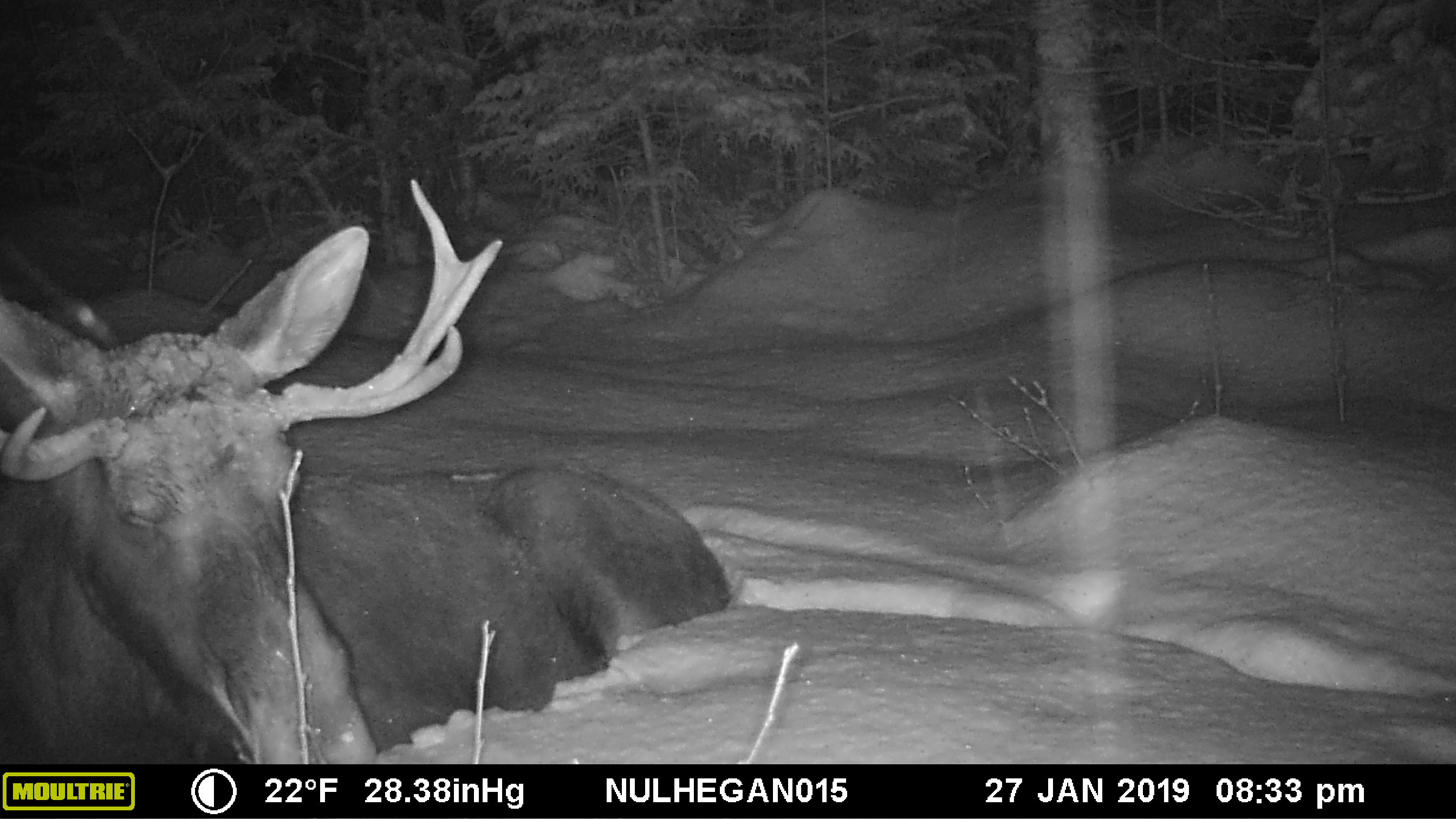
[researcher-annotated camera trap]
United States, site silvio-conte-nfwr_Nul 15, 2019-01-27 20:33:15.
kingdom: Animalia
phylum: Chordata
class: Mammalia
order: Artiodactyla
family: Cervidae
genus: Alces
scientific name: Alces alces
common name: moose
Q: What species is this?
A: Moose (Alces alces).